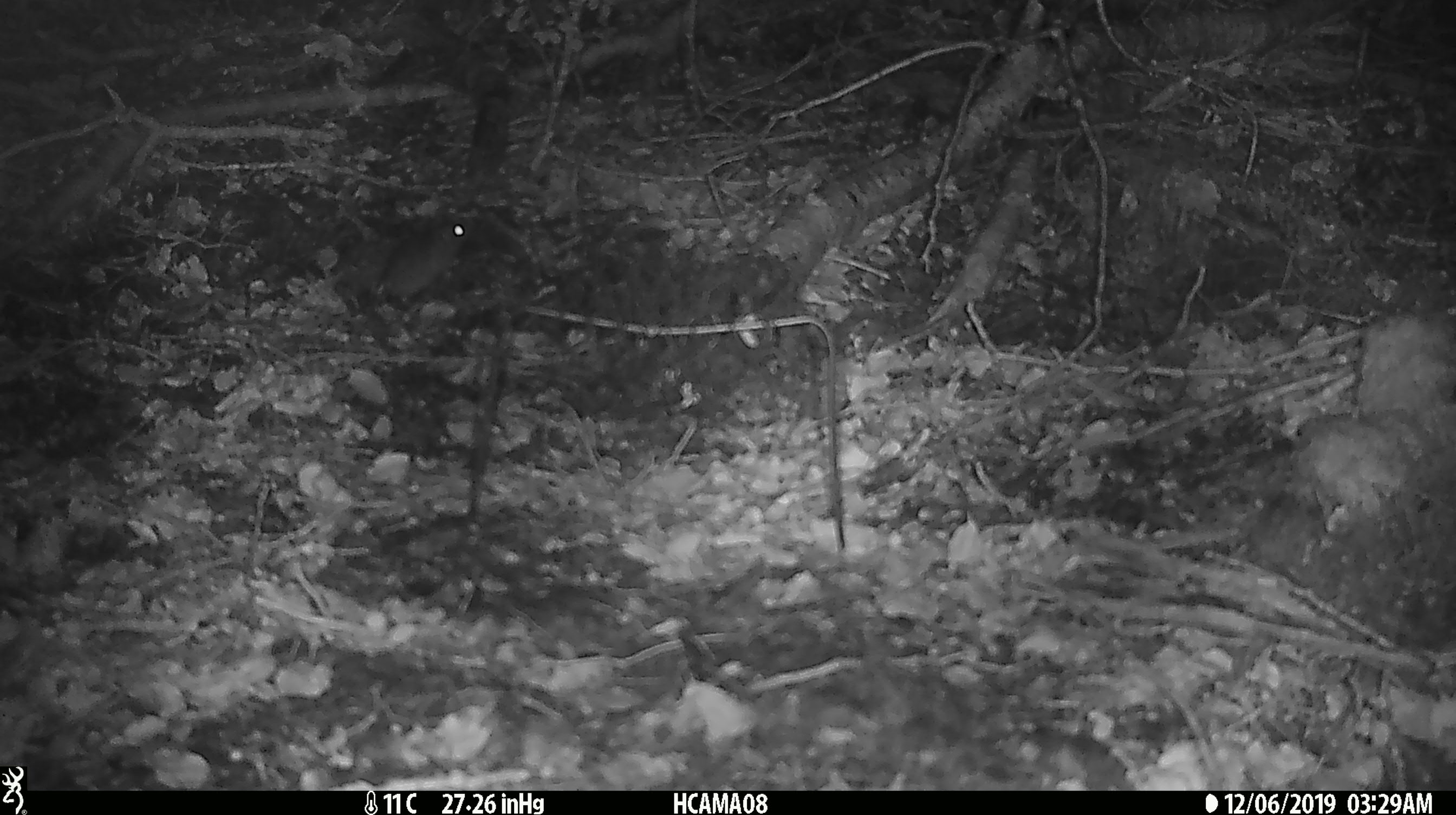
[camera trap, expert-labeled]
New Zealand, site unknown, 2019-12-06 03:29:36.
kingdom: Animalia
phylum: Chordata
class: Mammalia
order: Rodentia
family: Muridae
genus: Mus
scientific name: Mus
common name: mouse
Mouse (Mus).